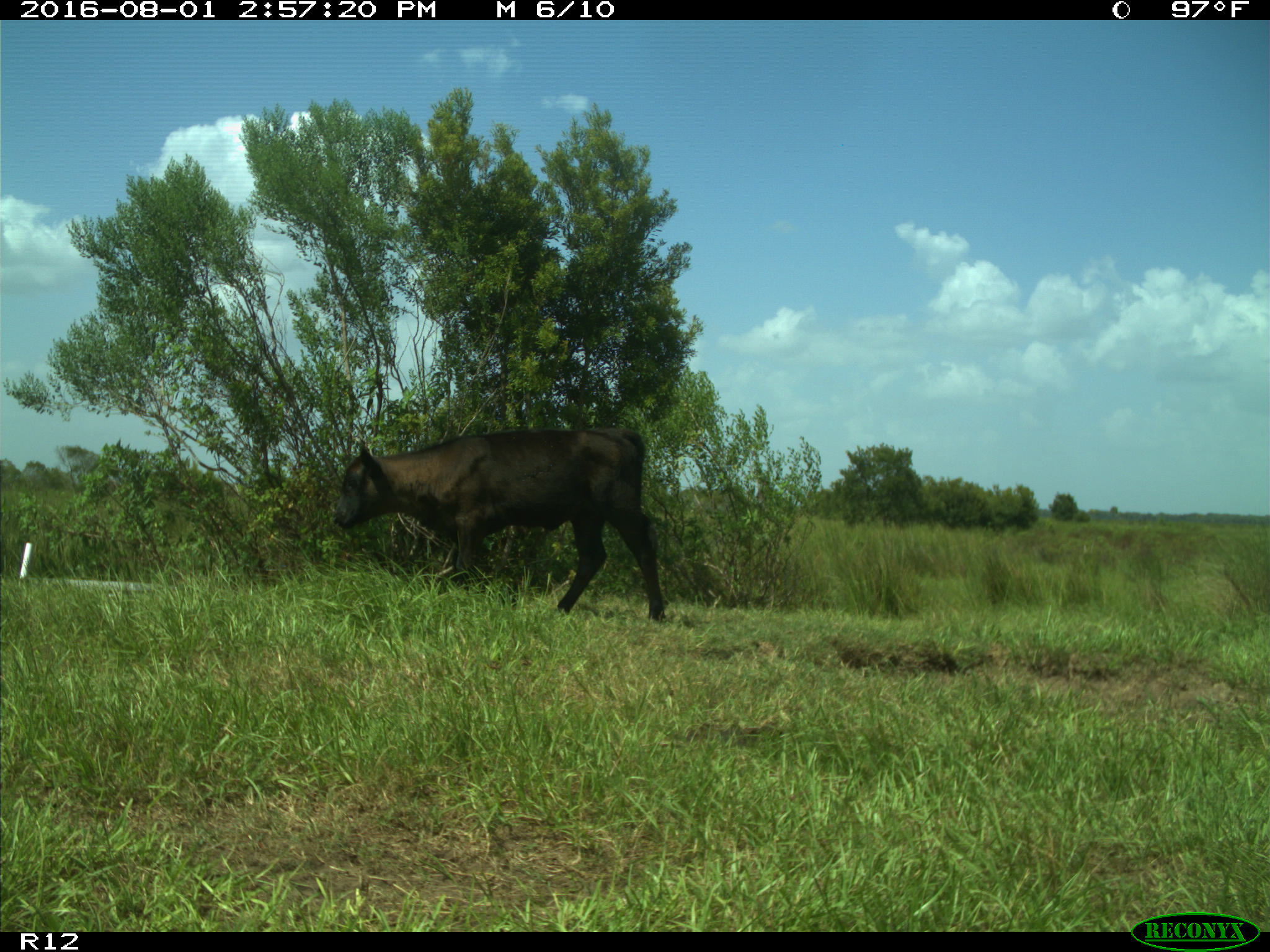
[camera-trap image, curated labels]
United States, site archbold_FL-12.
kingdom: Animalia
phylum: Chordata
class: Mammalia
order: Artiodactyla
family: Bovidae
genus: Bos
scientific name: Bos taurus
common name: domestic cow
Bos taurus (domestic cow).